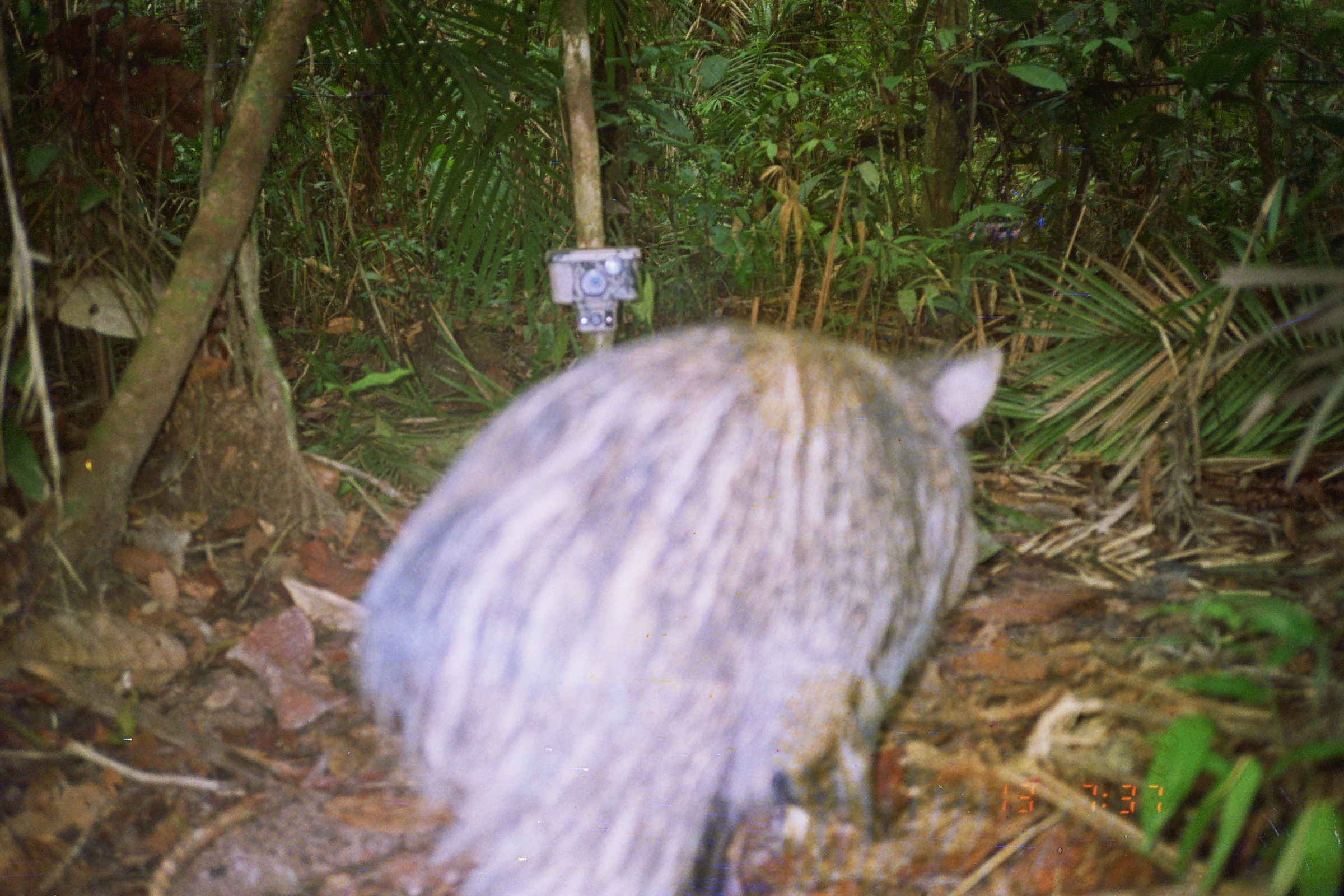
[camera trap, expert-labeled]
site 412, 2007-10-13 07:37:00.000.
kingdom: Animalia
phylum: Chordata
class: Mammalia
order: Artiodactyla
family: Tayassuidae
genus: Tayassu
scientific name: Tayassu pecari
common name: white-lipped peccary